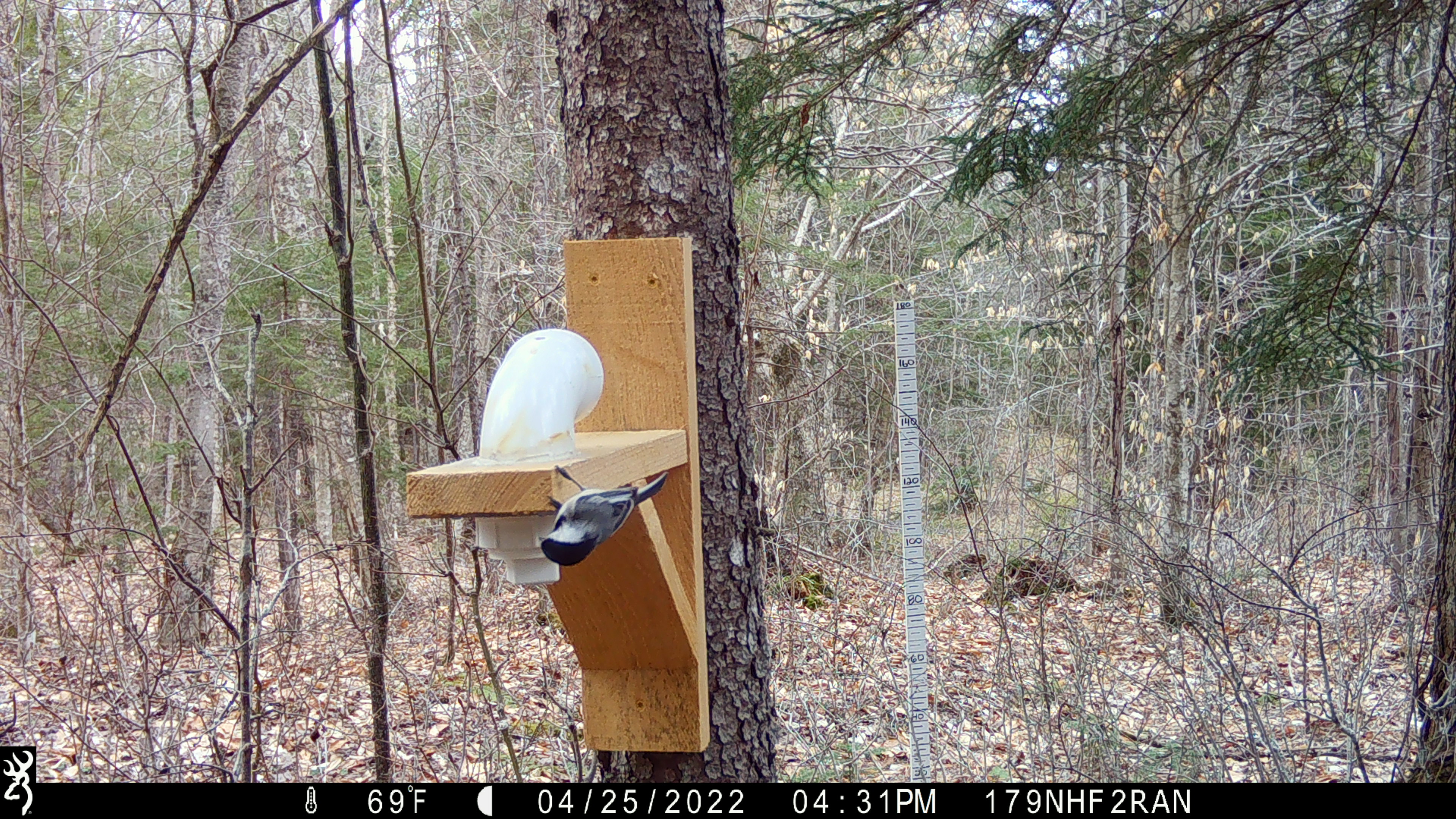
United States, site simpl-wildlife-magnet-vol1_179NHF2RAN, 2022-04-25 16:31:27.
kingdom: Animalia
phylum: Chordata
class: Aves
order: Passeriformes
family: Paridae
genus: Poecile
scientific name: Poecile atricapillus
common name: black-capped chickadee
Black-capped chickadee (Poecile atricapillus).